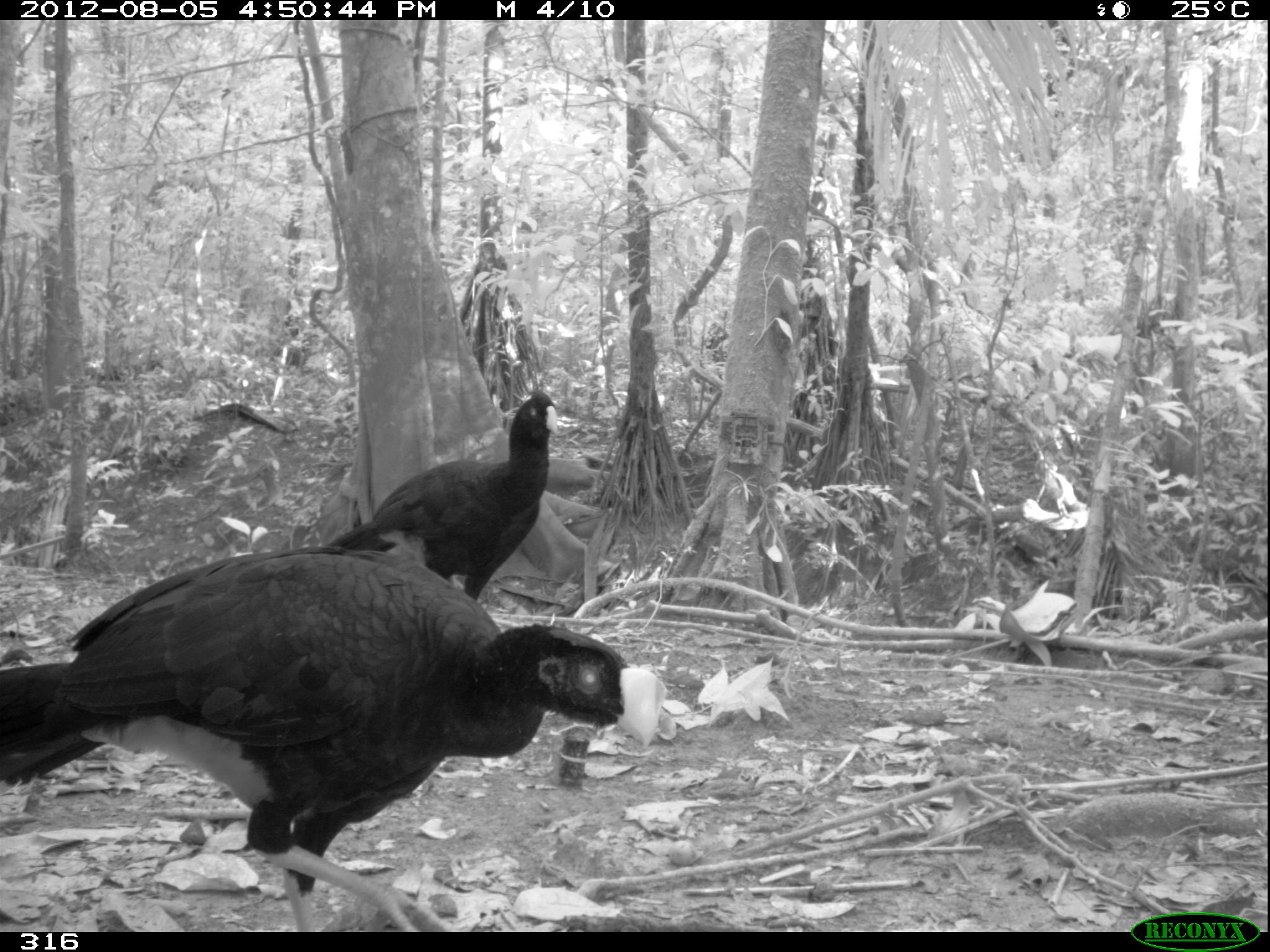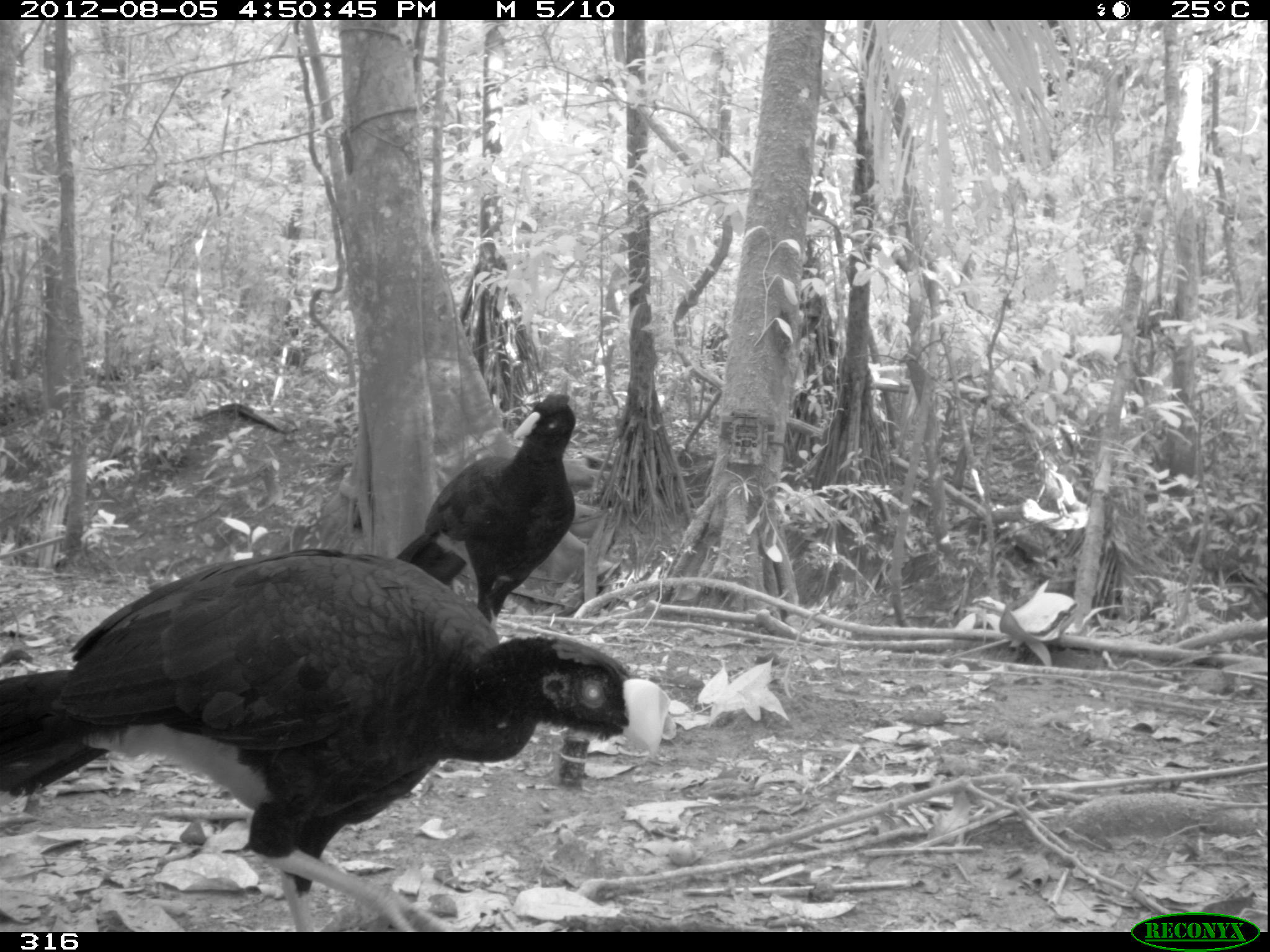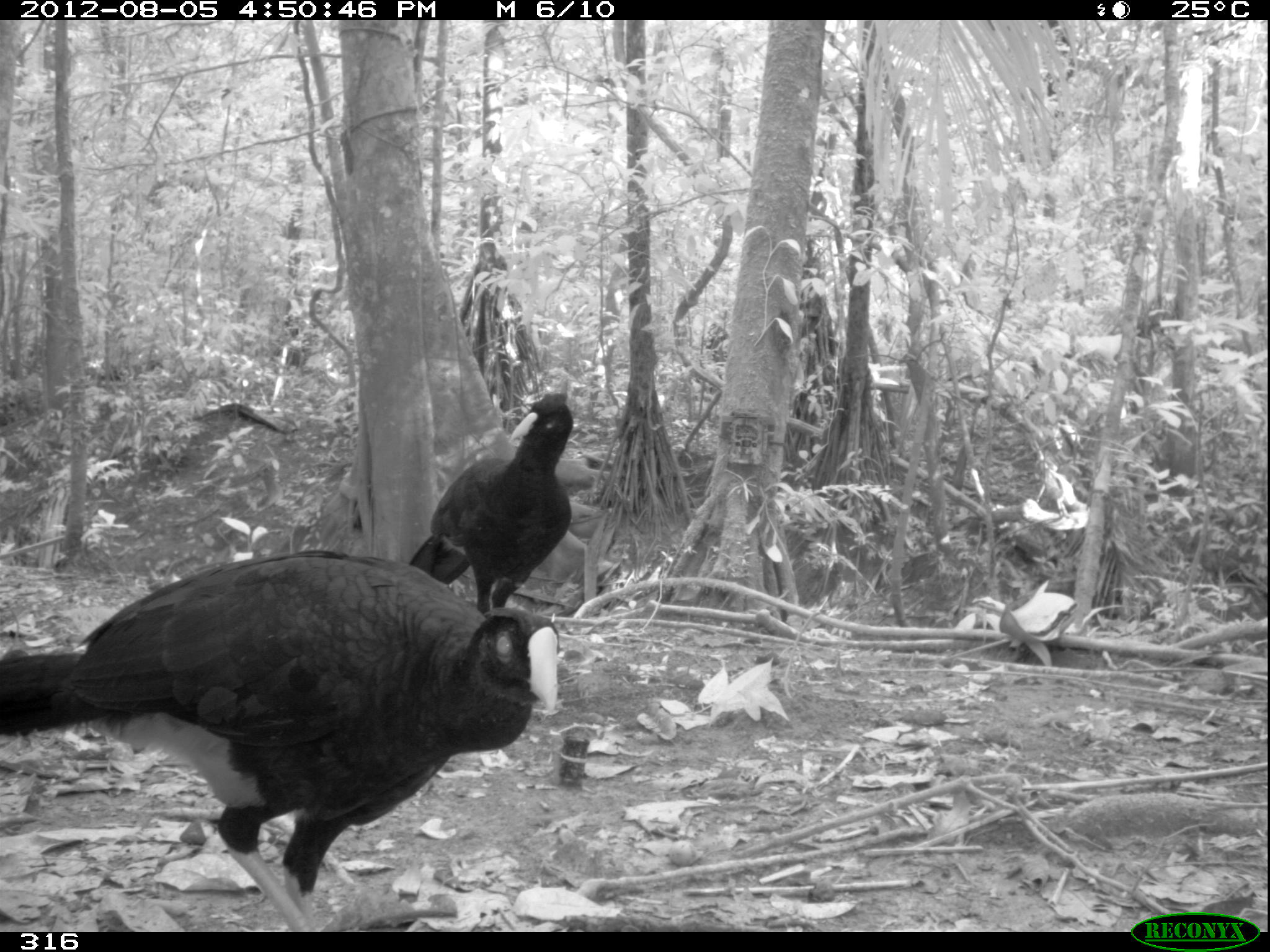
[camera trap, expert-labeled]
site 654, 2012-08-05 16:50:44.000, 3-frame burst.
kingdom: Animalia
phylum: Chordata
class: Aves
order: Galliformes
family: Cracidae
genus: Mitu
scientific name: Mitu tuberosum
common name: razor-billed curassow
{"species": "Mitu tuberosum (razor-billed curassow)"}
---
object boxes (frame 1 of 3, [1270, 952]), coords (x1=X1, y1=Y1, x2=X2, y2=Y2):
mitu tuberosum: (x1=0, y1=546, x2=665, y2=932); (x1=323, y1=387, x2=560, y2=600)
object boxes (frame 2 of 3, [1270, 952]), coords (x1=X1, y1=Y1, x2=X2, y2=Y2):
mitu tuberosum: (x1=1, y1=546, x2=669, y2=932); (x1=394, y1=393, x2=576, y2=625)